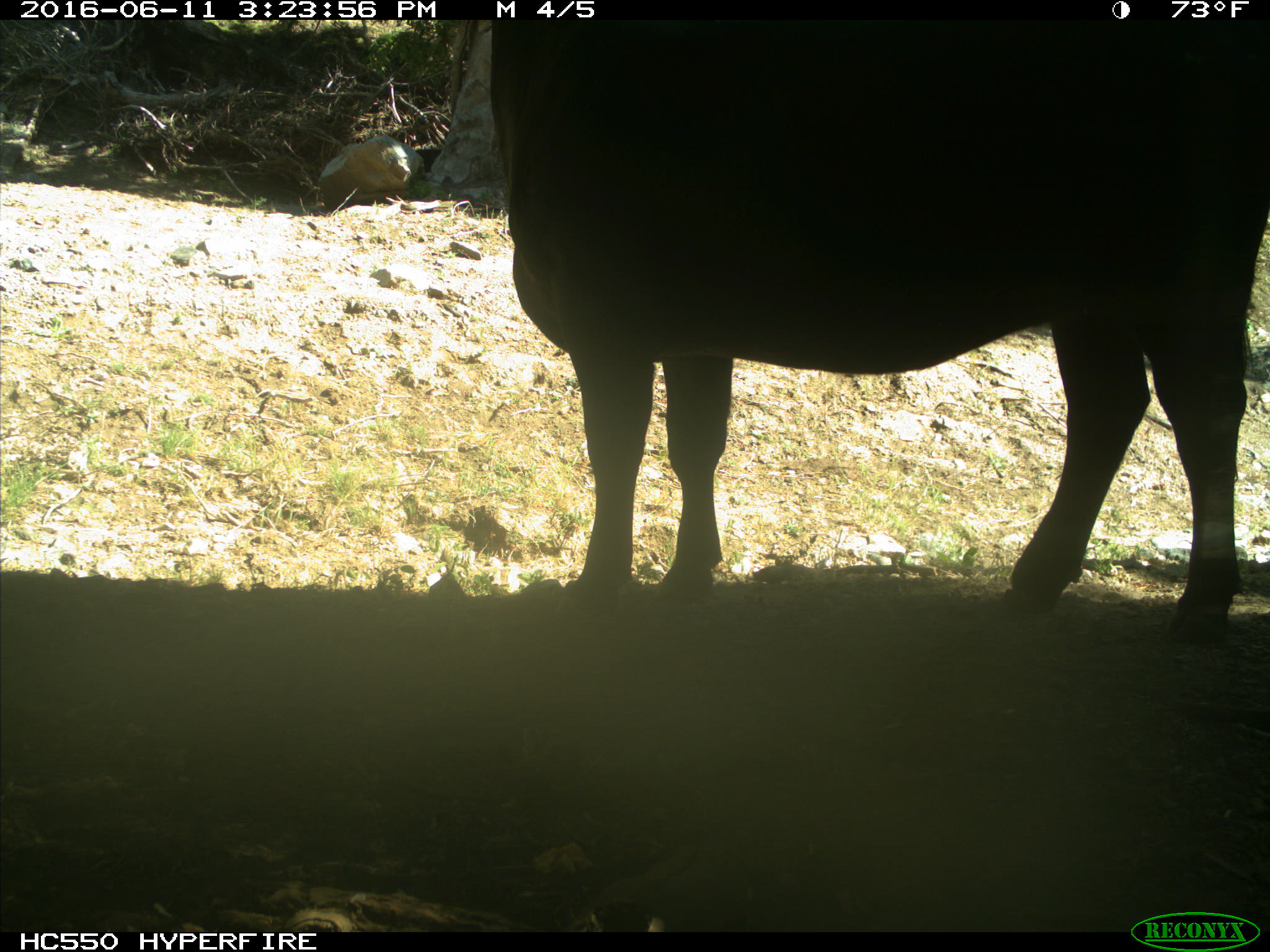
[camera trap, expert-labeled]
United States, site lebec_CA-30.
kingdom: Animalia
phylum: Chordata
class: Mammalia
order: Artiodactyla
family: Bovidae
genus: Bos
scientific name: Bos taurus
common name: domestic cow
Bos taurus (domestic cow).